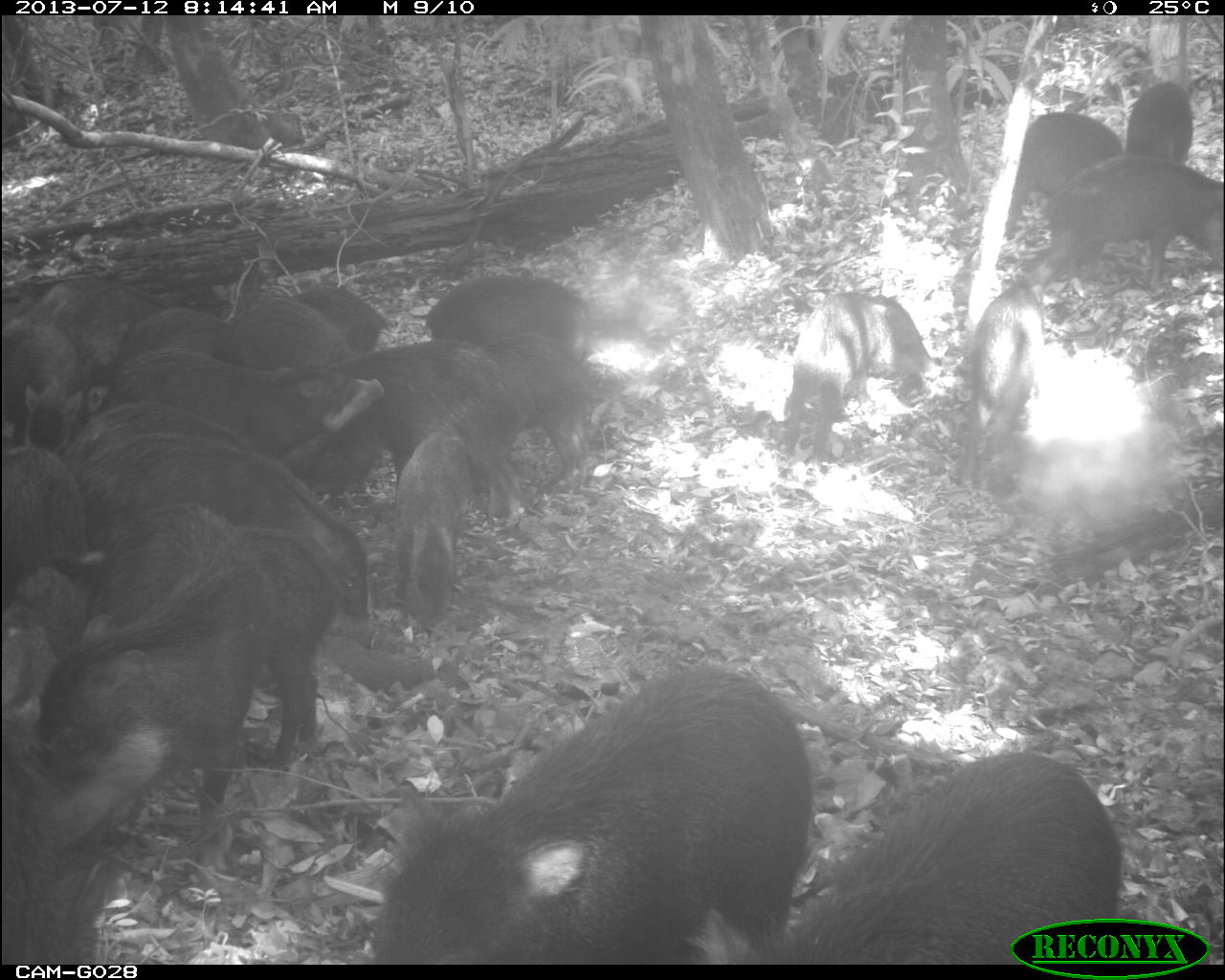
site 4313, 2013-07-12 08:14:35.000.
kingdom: Animalia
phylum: Chordata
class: Mammalia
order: Artiodactyla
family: Tayassuidae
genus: Tayassu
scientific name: Tayassu pecari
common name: white-lipped peccary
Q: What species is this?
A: Tayassu pecari (white-lipped peccary).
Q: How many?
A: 20.